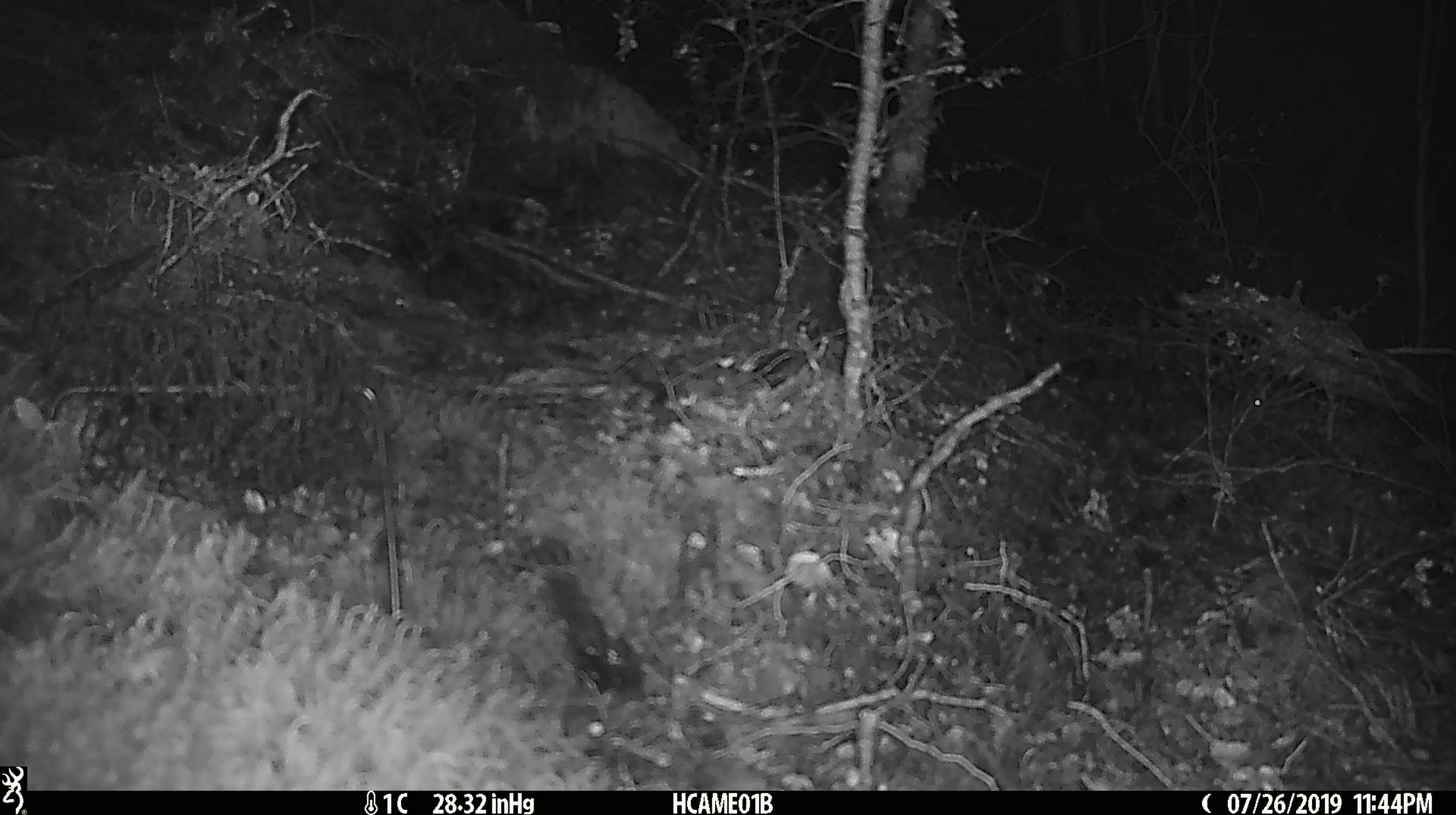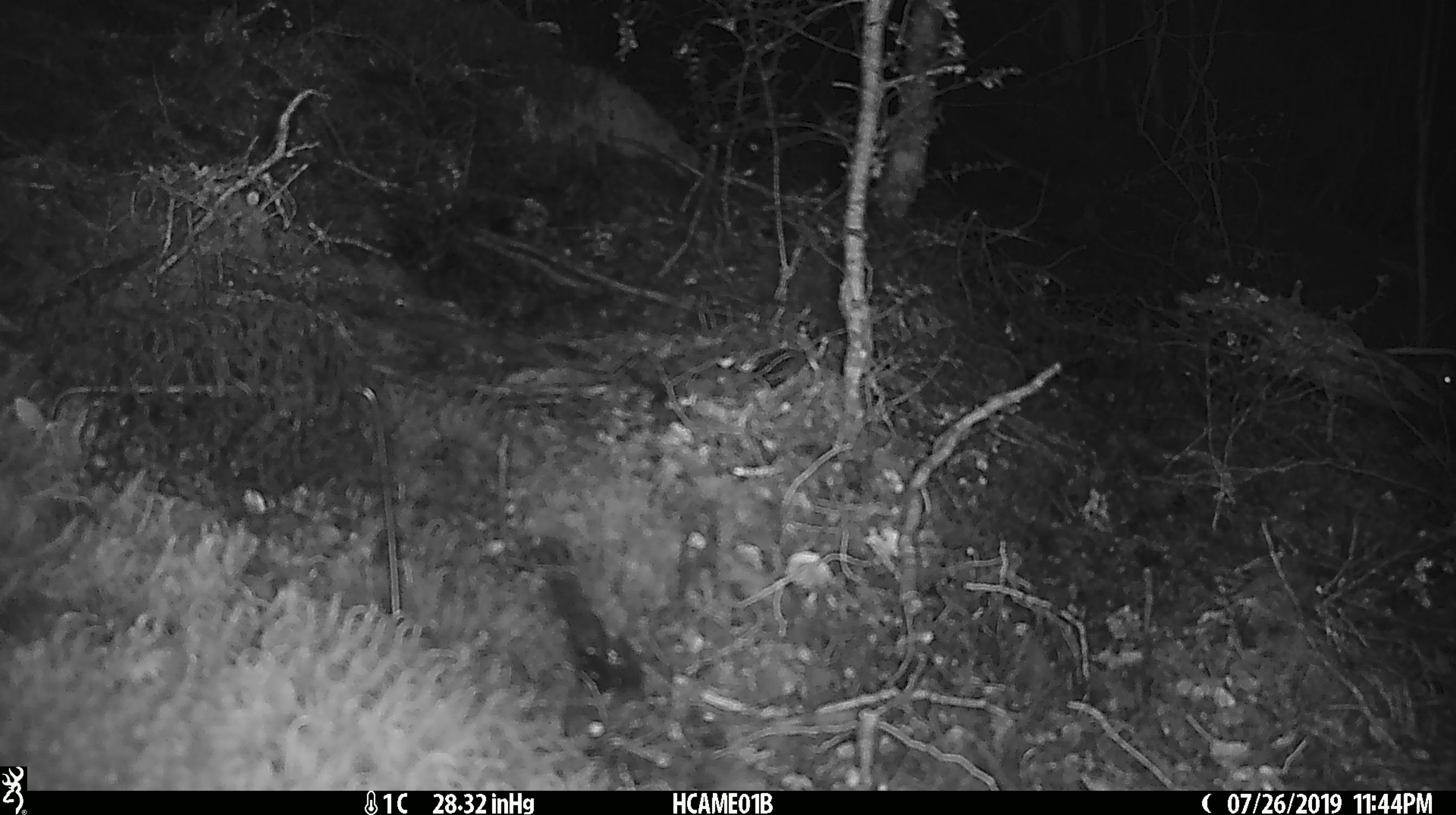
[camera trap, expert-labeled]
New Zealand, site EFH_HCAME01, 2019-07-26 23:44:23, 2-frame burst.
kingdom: Animalia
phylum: Chordata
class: Mammalia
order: Rodentia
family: Muridae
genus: Mus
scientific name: Mus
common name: mouse